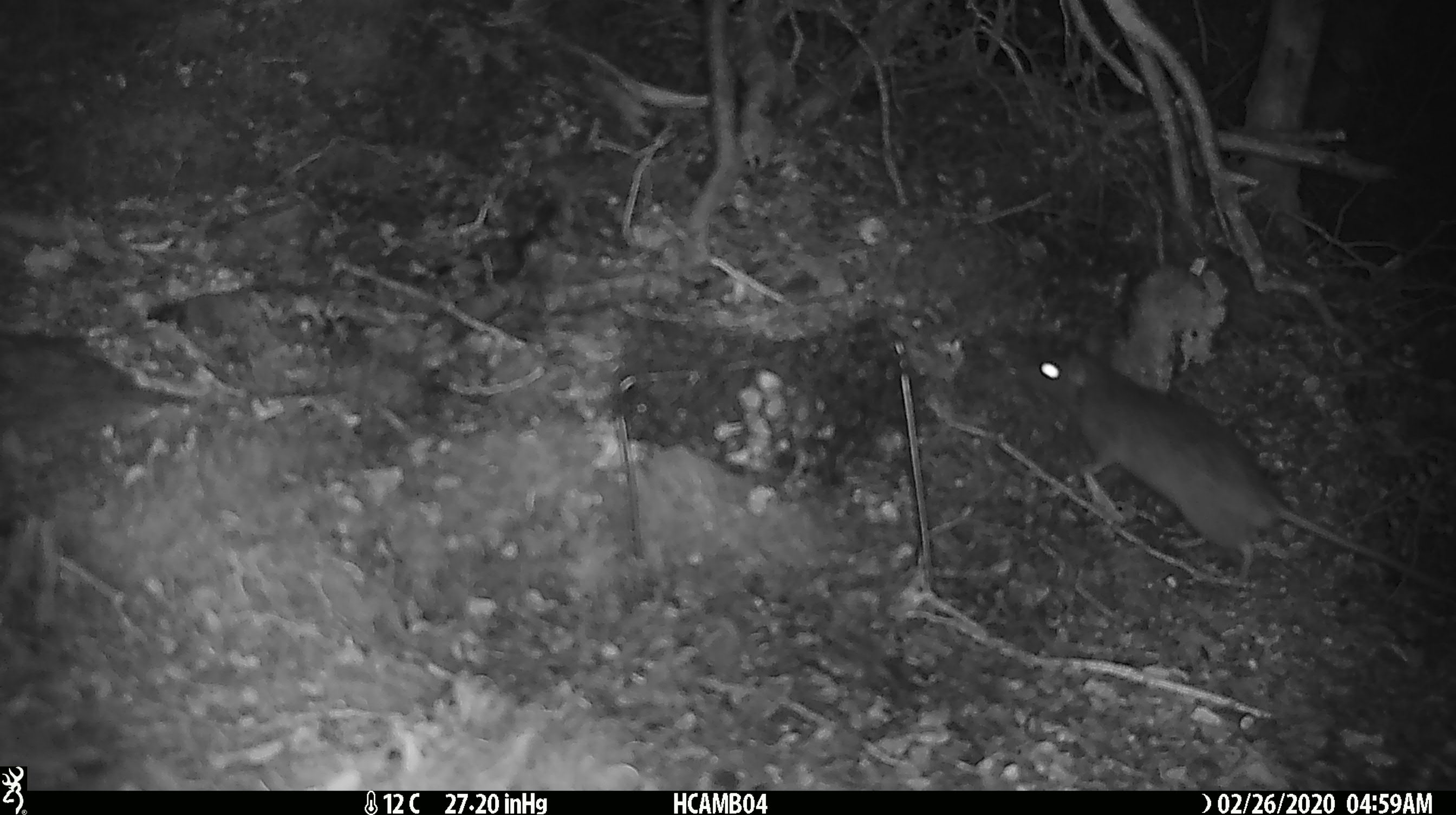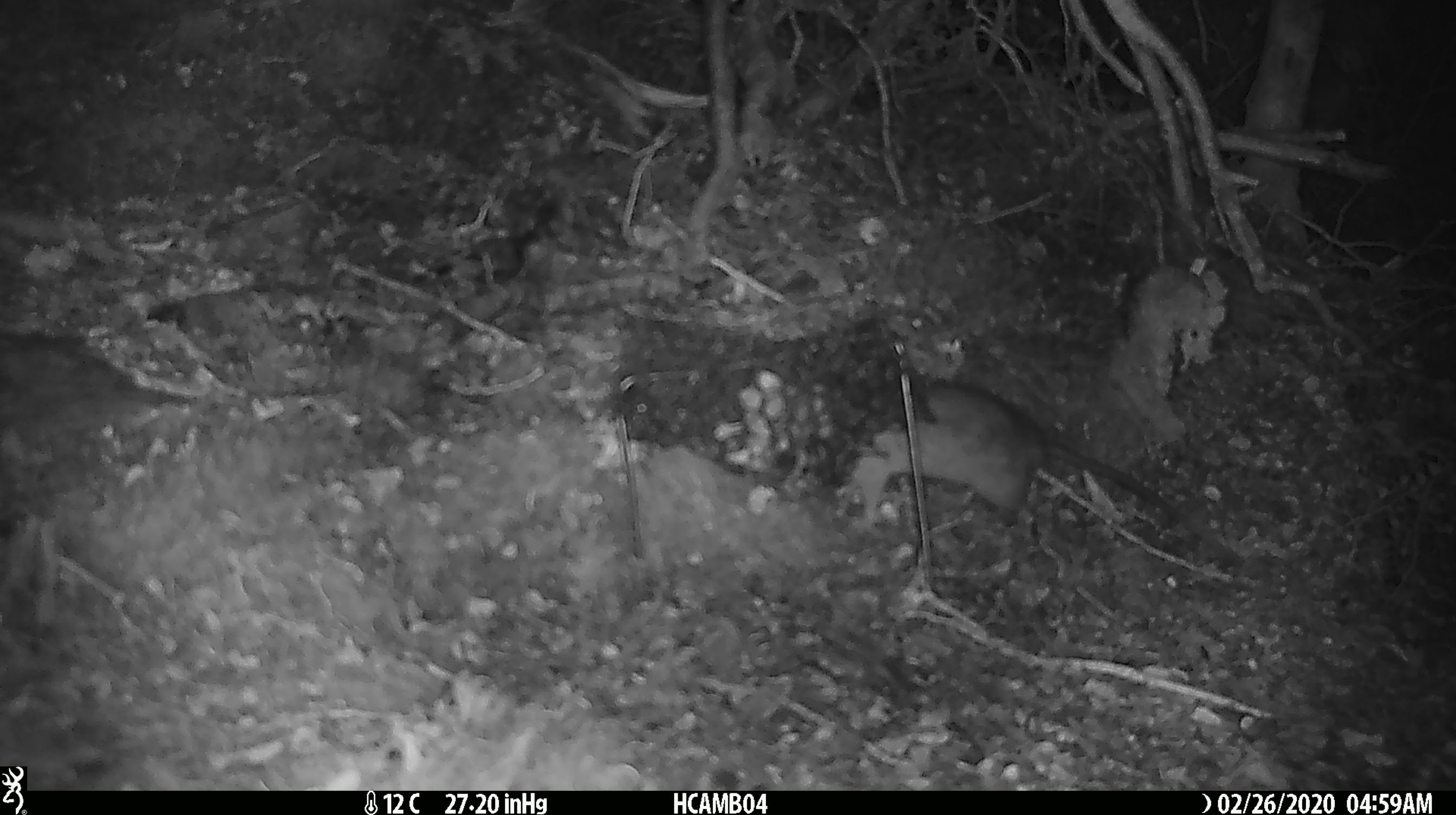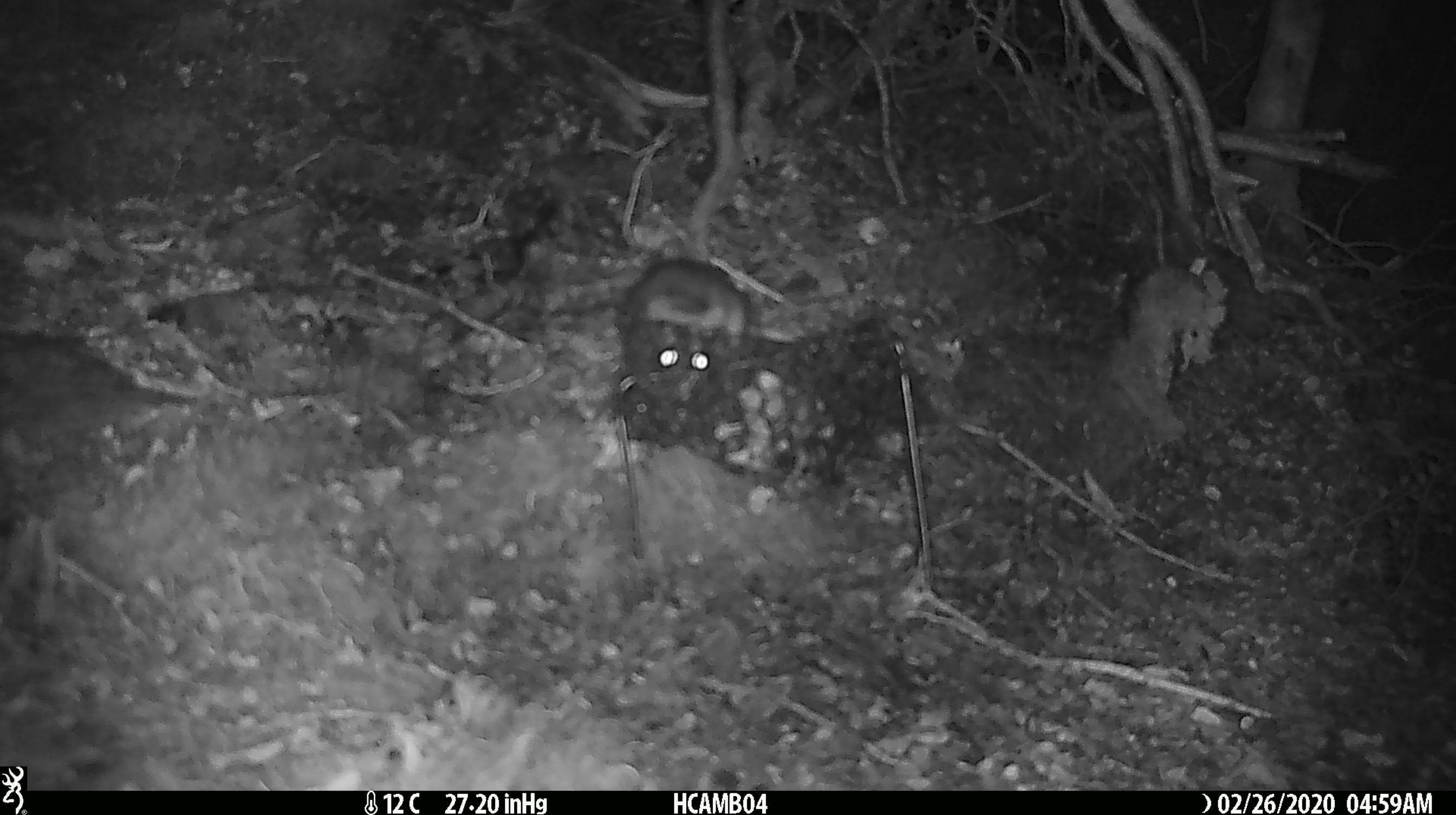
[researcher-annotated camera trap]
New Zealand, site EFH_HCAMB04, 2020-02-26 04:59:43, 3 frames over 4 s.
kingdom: Animalia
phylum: Chordata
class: Mammalia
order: Rodentia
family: Muridae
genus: Rattus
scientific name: Rattus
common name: rat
Rat (Rattus).